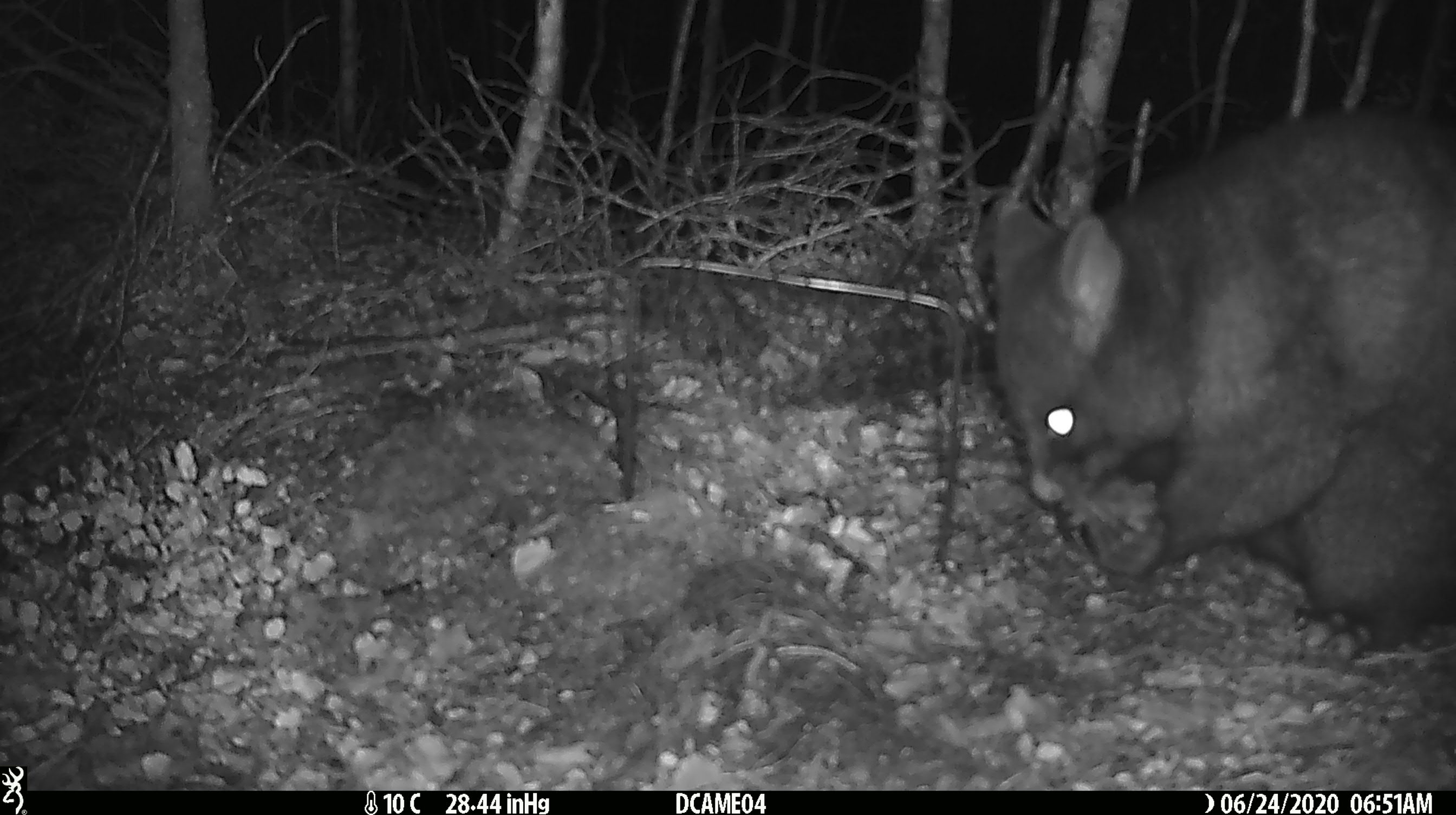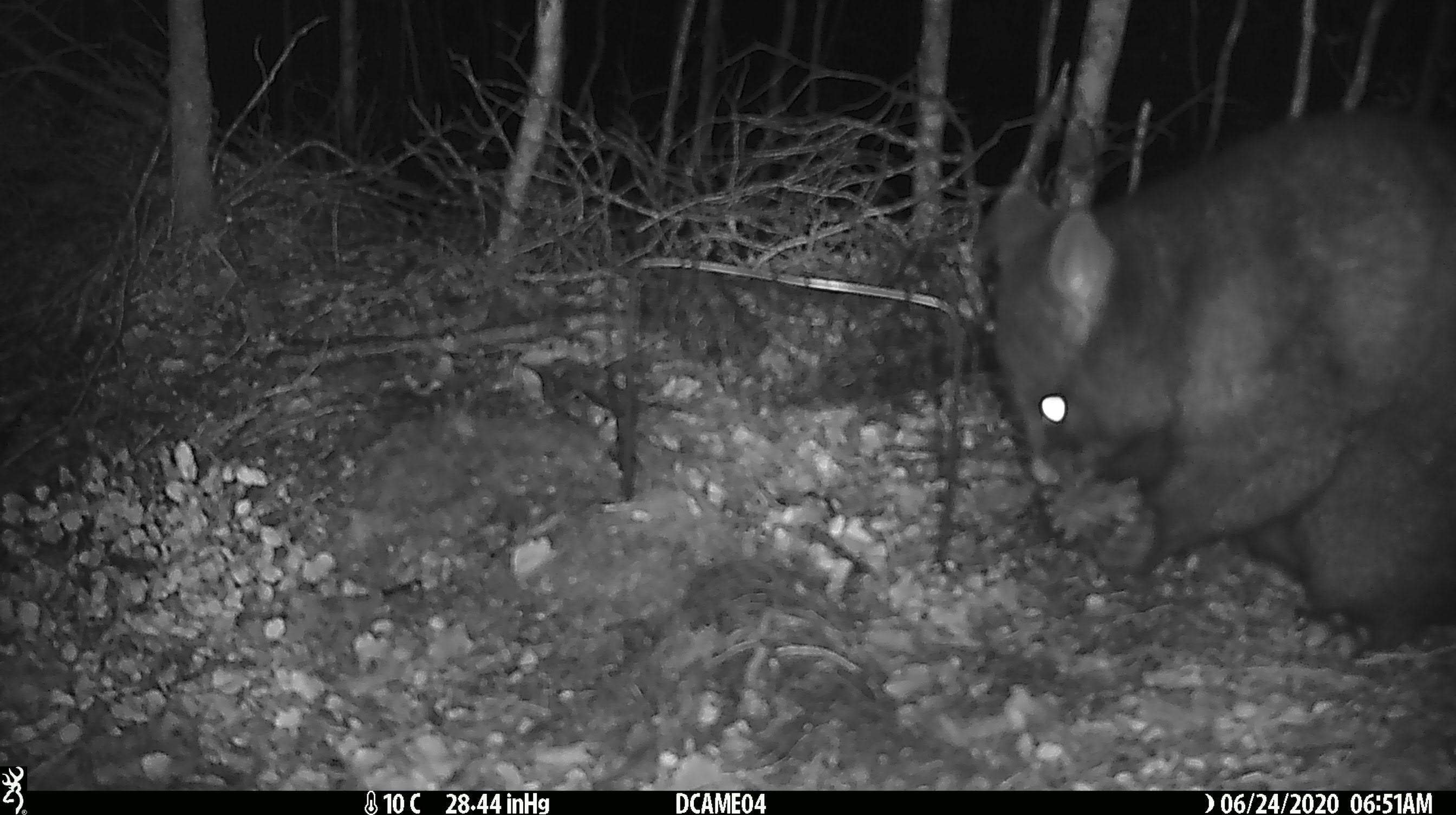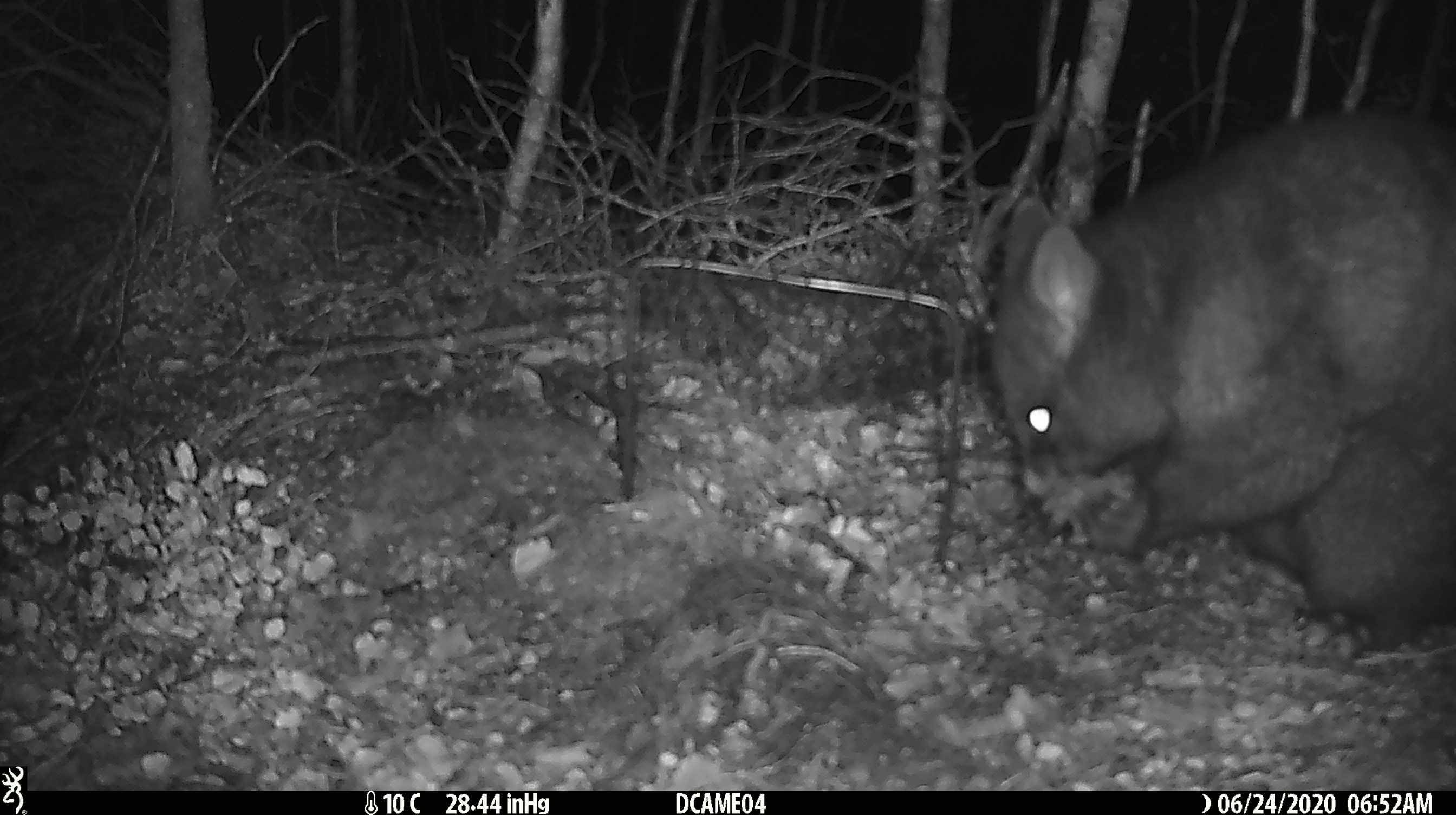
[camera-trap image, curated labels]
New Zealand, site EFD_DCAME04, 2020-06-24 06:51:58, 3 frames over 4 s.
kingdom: Animalia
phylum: Chordata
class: Mammalia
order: Diprotodontia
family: Phalangeridae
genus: Trichosurus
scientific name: Trichosurus vulpecula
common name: common brushtail possum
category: possum